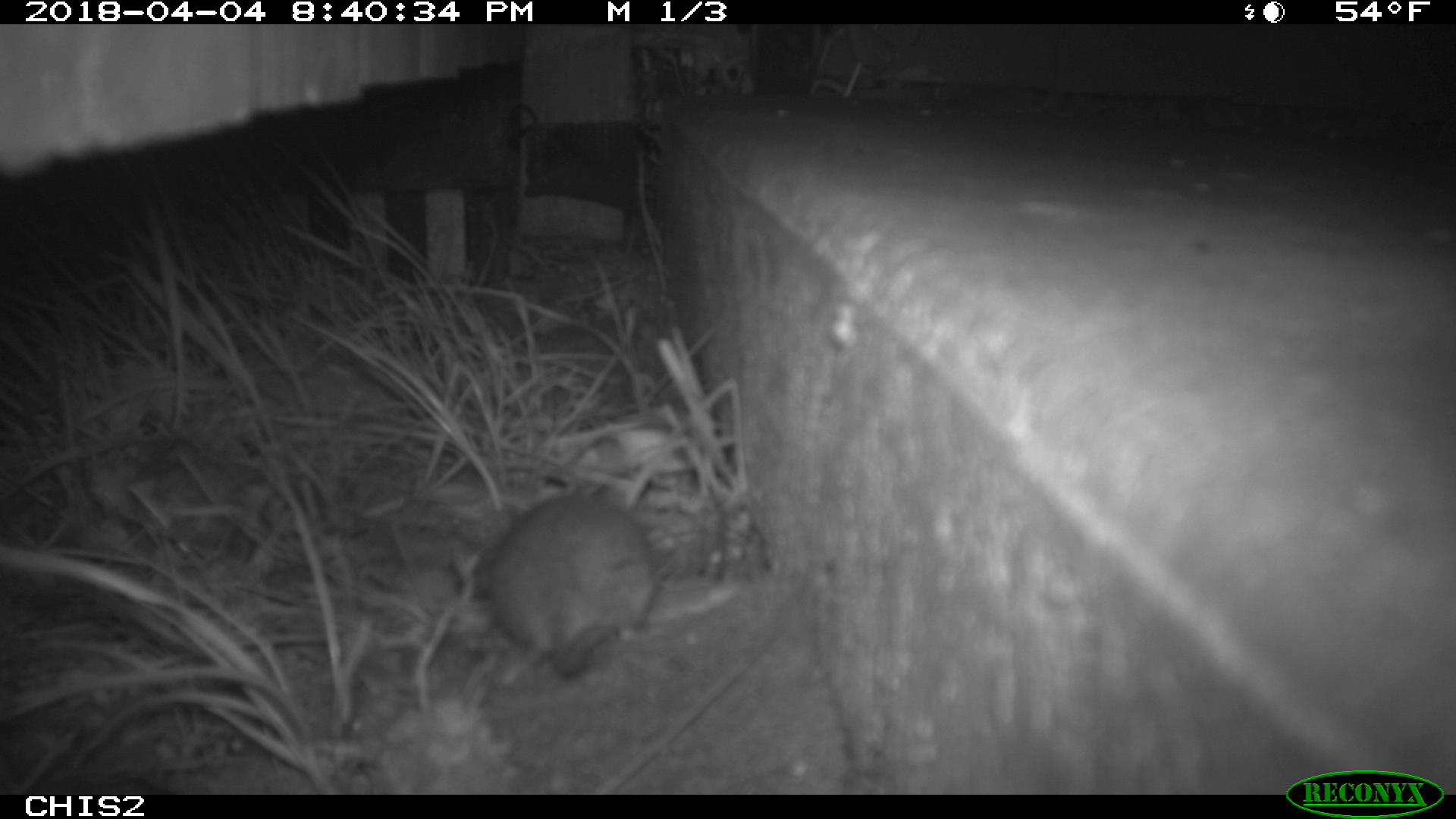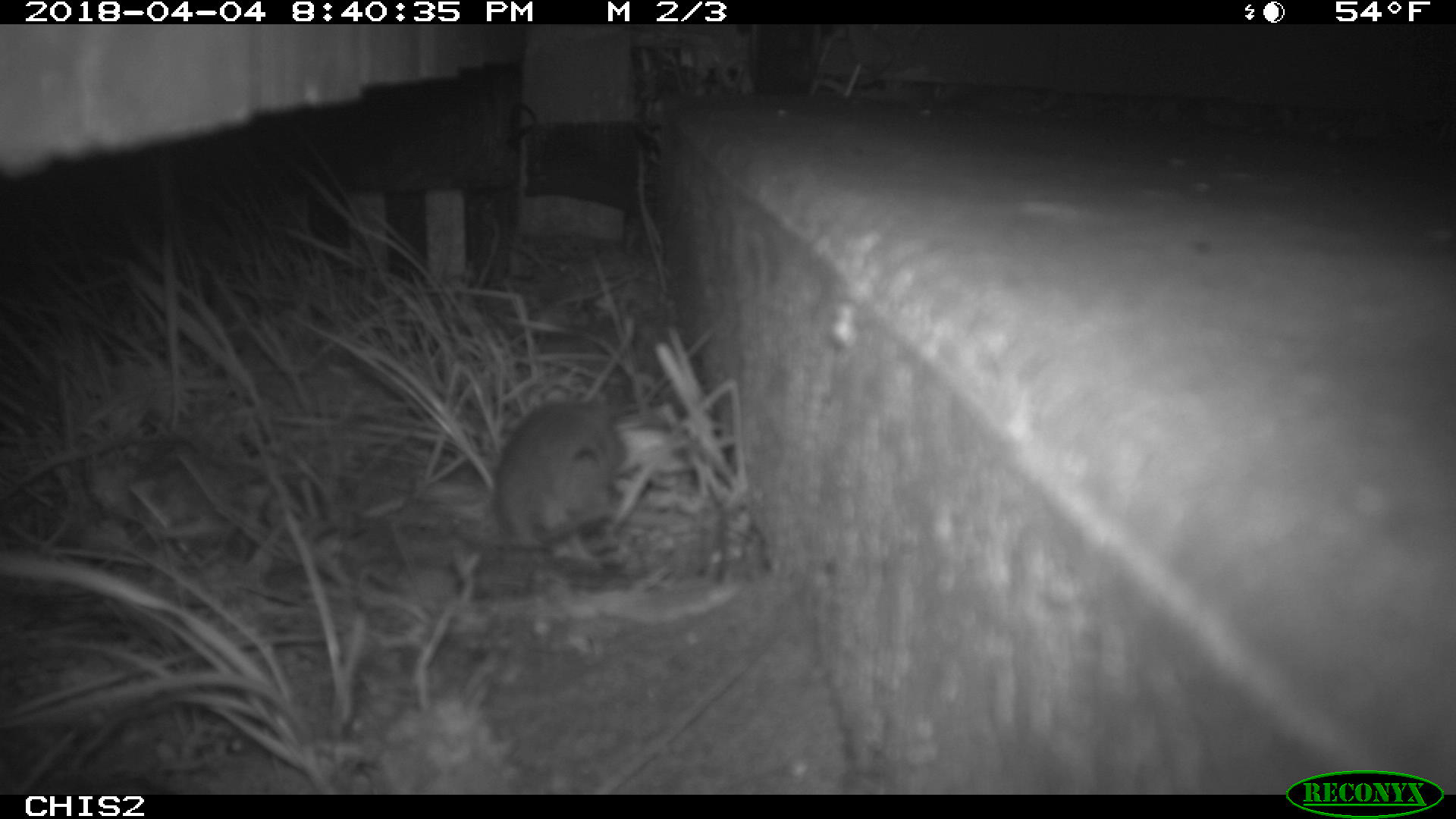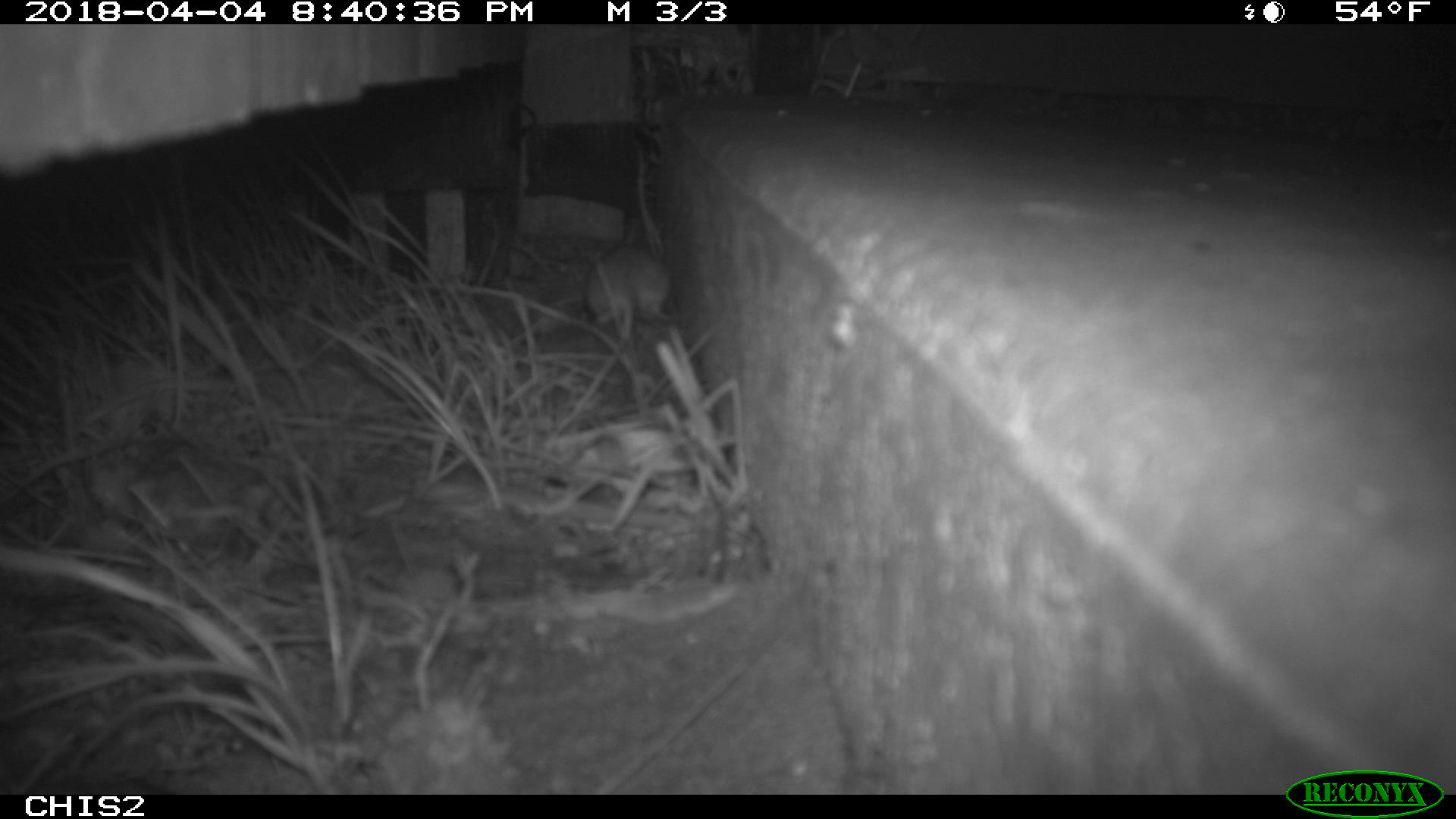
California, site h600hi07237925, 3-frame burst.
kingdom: Animalia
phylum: Chordata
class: Mammalia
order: Rodentia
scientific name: Rodentia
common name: rodent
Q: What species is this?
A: Rodent (Rodentia).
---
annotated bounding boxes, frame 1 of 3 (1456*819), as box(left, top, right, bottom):
rodent: box(479, 493, 663, 683)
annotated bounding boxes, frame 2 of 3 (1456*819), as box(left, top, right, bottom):
rodent: box(494, 400, 626, 559)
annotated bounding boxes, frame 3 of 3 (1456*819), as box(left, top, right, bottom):
rodent: box(580, 237, 670, 329)